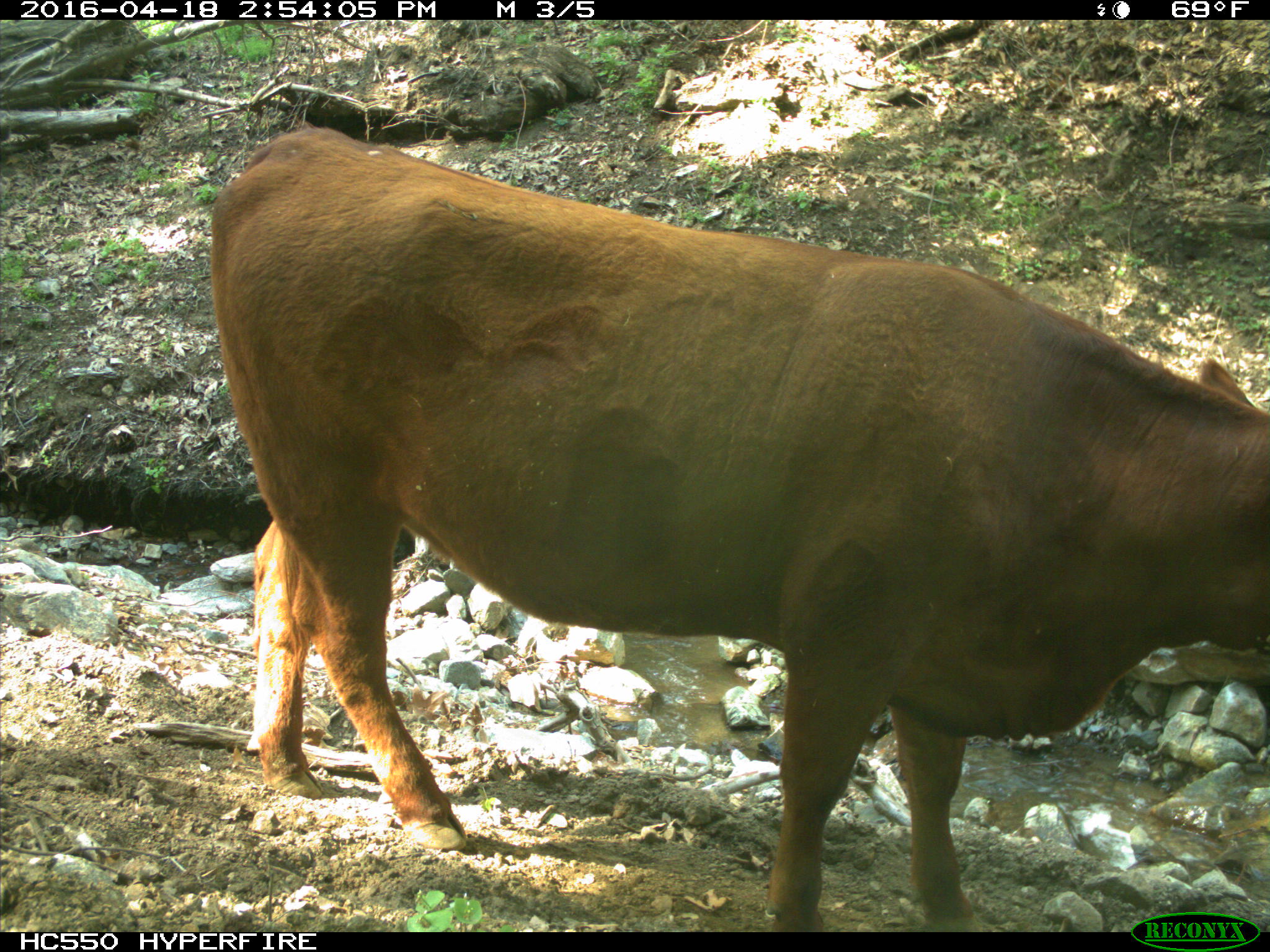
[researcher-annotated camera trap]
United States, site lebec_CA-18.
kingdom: Animalia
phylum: Chordata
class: Mammalia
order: Artiodactyla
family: Bovidae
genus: Bos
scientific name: Bos taurus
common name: domestic cow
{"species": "Bos taurus (domestic cow)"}